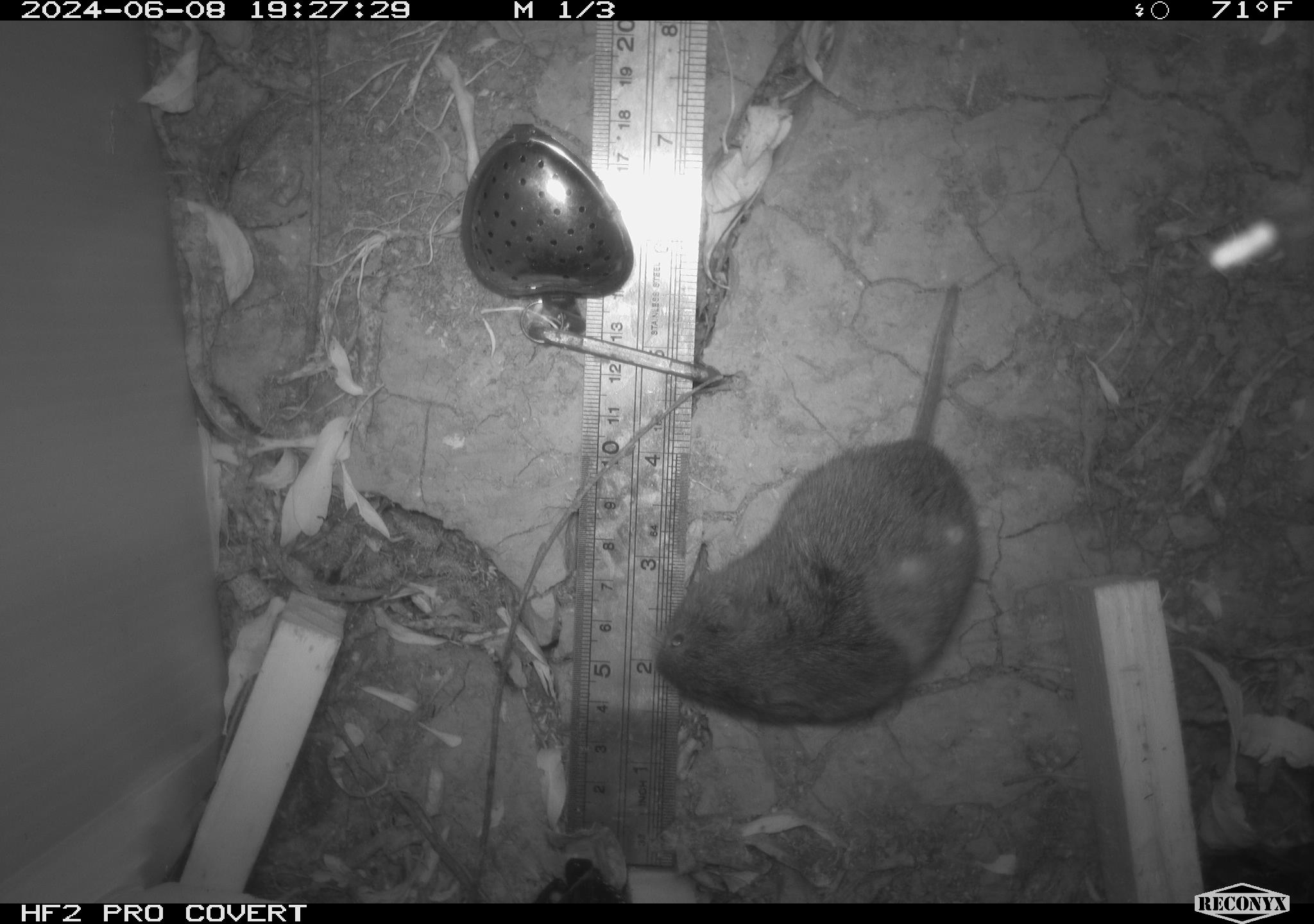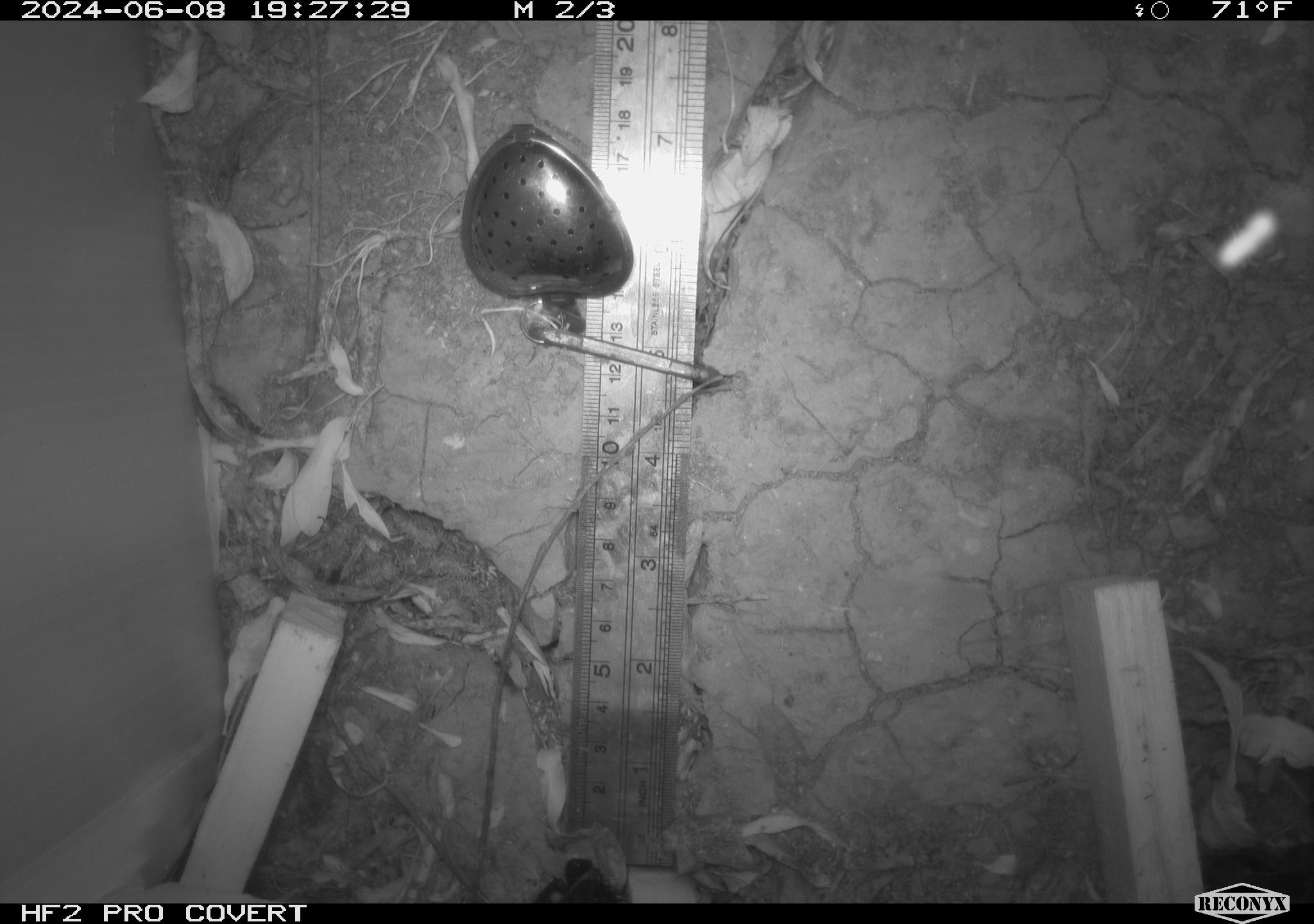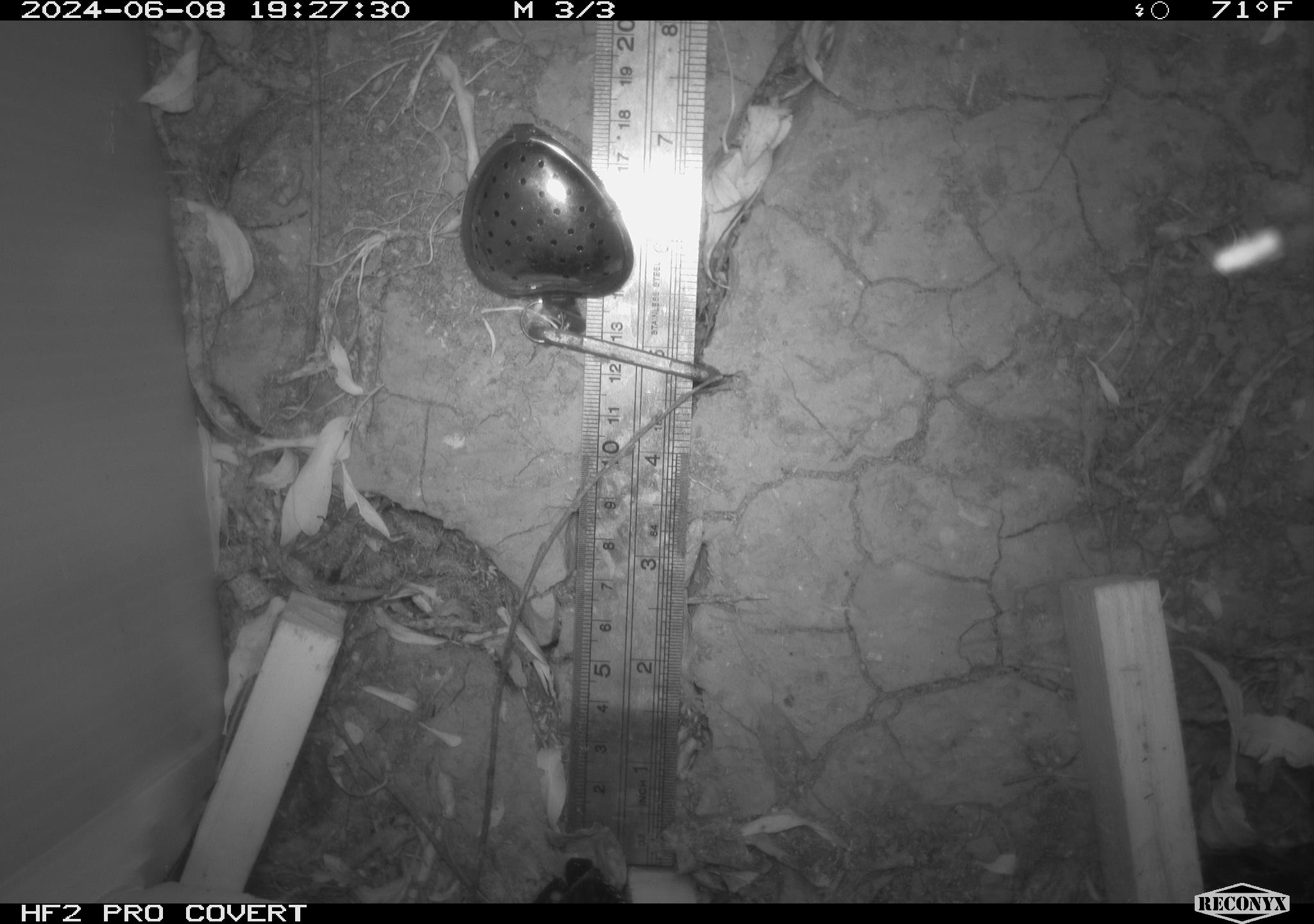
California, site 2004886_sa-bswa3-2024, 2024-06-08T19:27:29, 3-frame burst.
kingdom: Animalia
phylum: Chordata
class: Mammalia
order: Rodentia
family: Cricetidae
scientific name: Arvicolinae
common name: voles, lemmings, and muskrats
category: arvicolinae subfamily